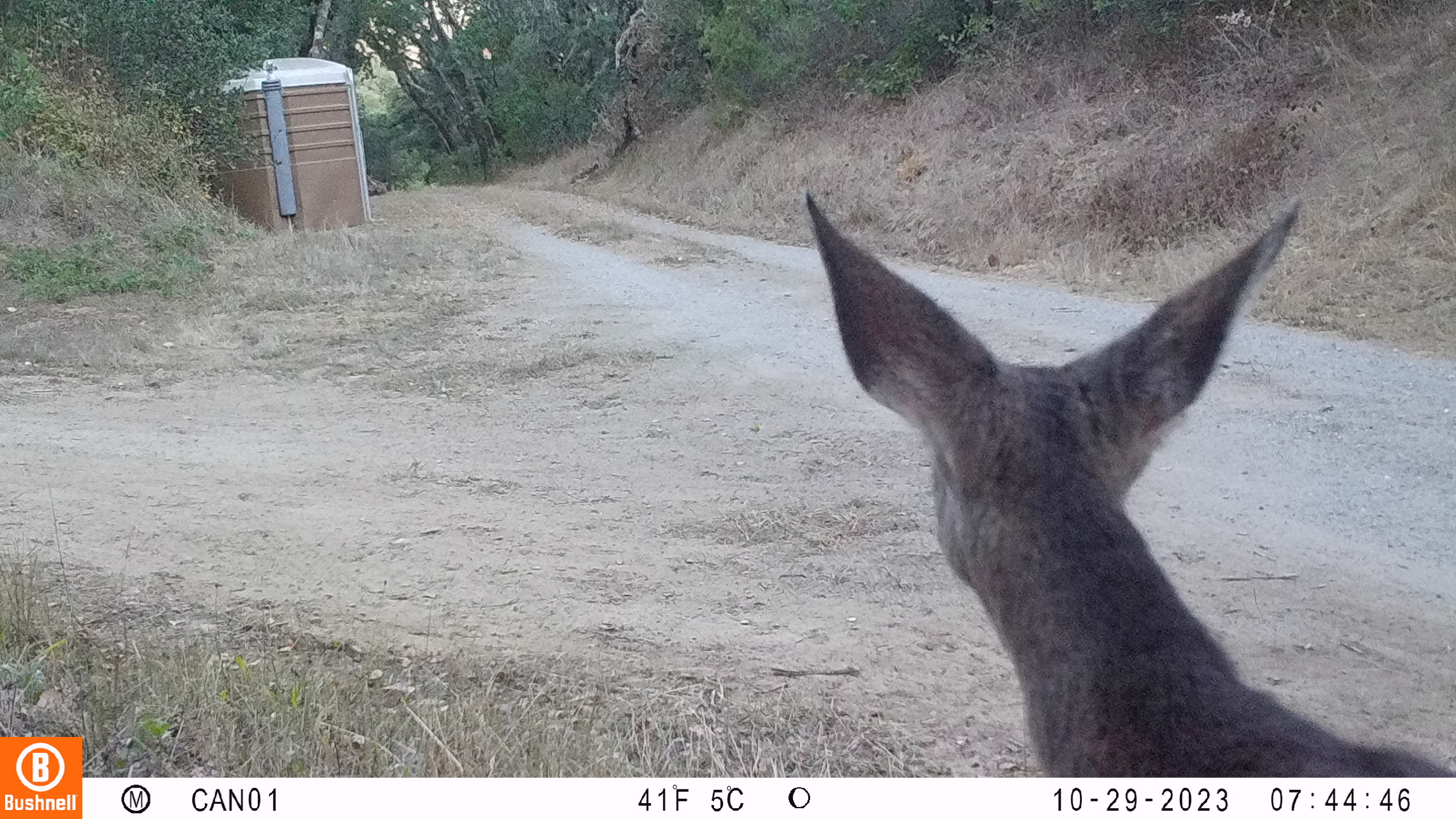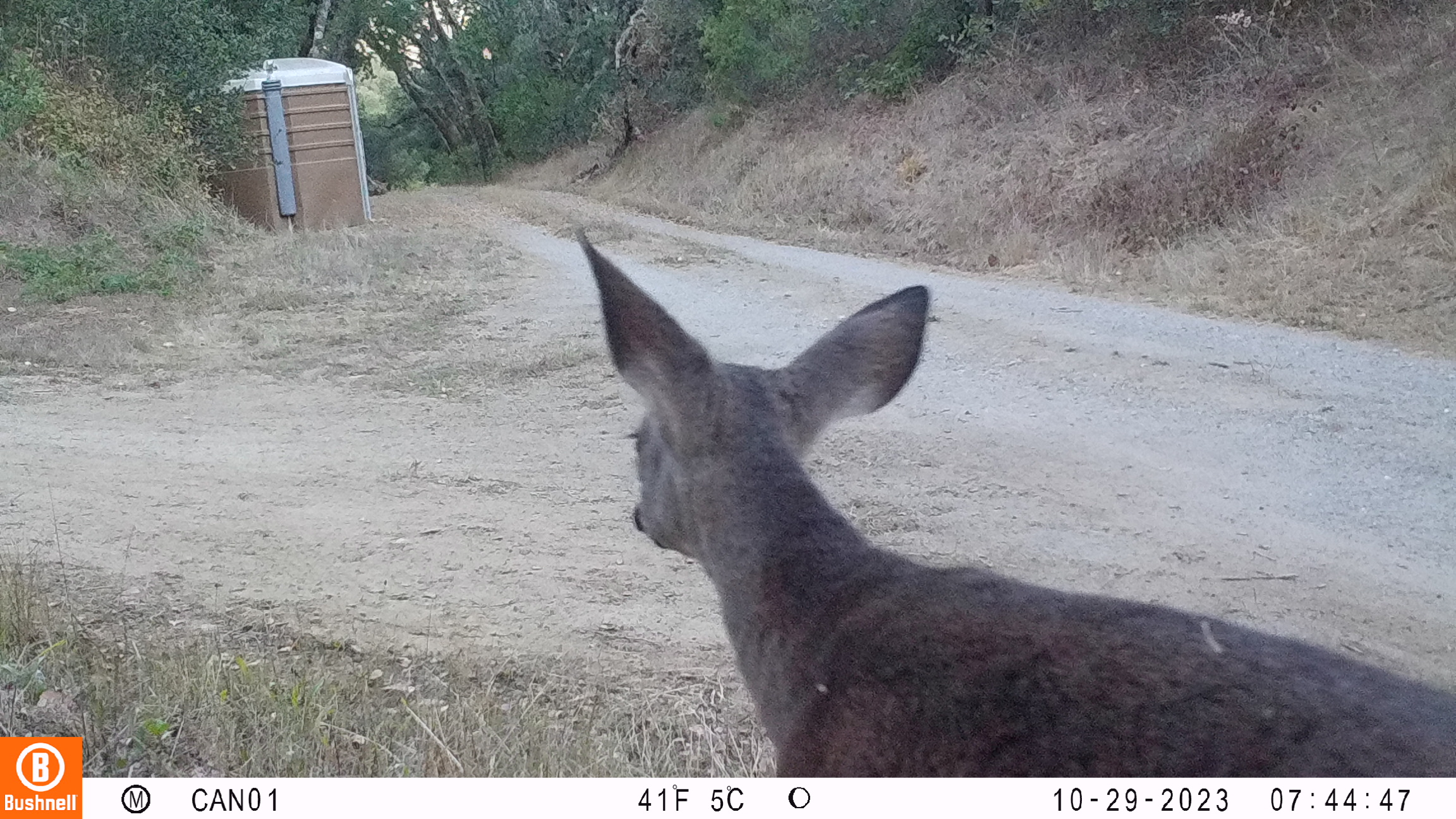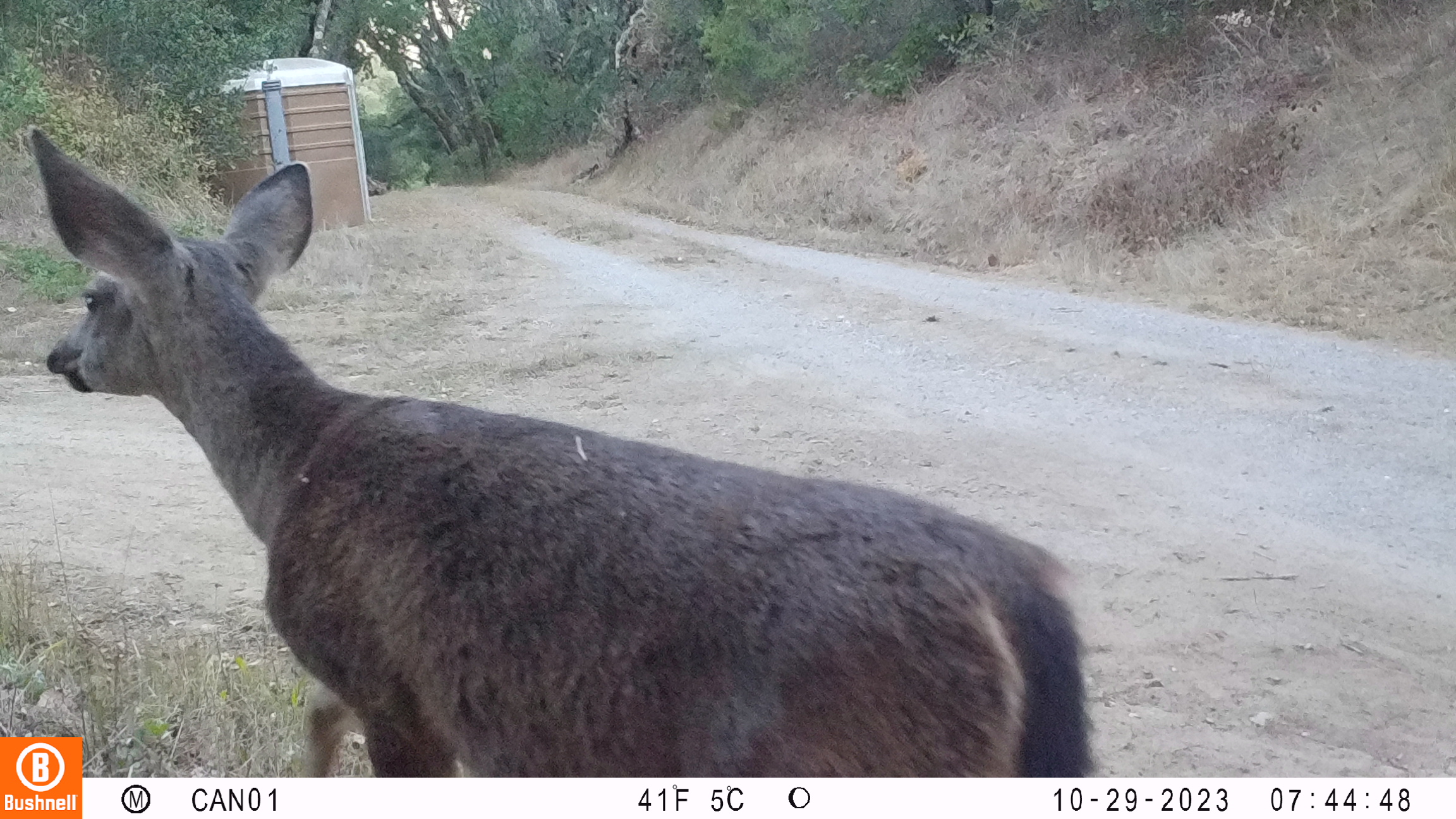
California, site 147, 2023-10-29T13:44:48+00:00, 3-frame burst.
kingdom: Animalia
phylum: Chordata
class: Mammalia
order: Artiodactyla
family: Cervidae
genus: Odocoileus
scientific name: Odocoileus hemionus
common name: mule deer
Mule deer (Odocoileus hemionus).